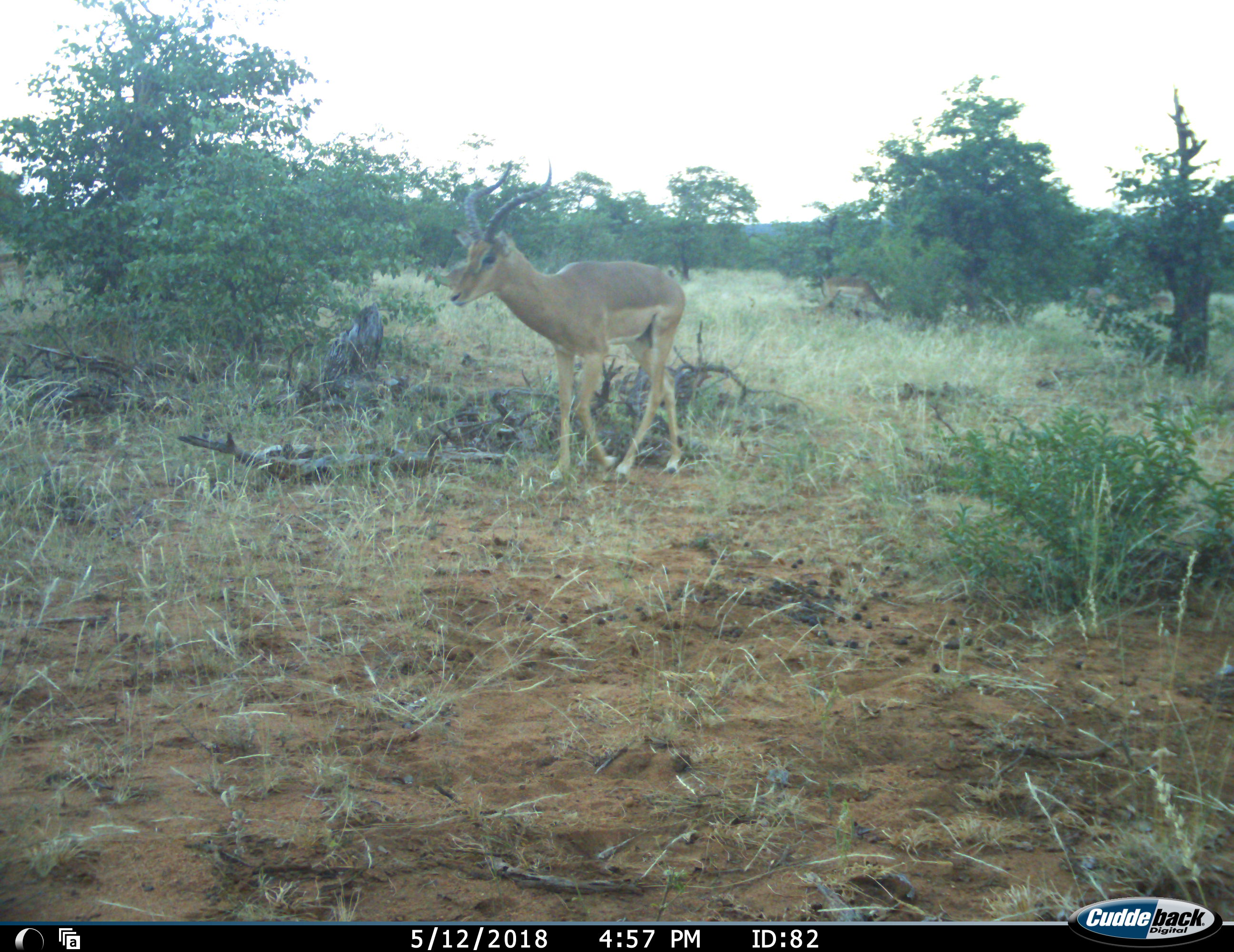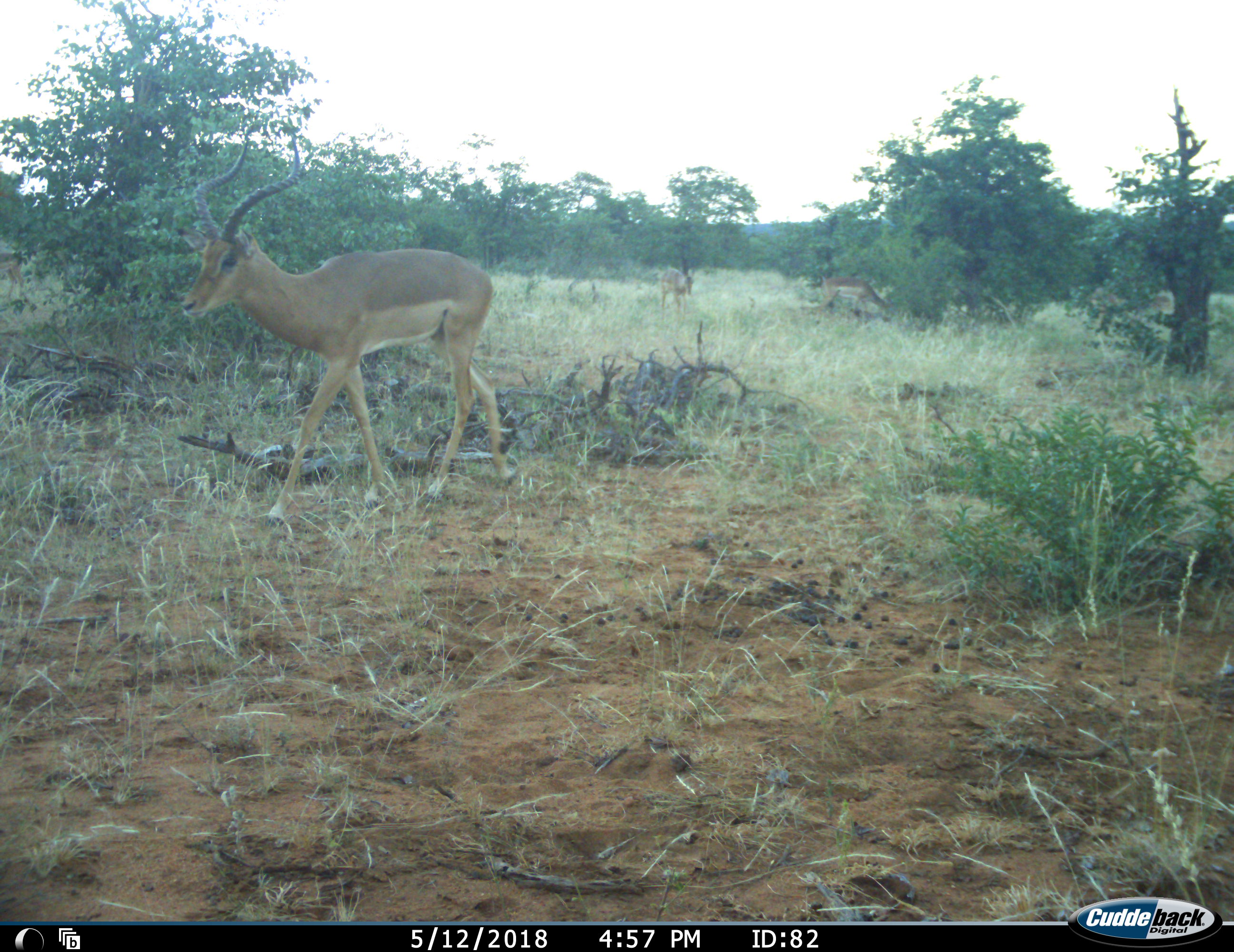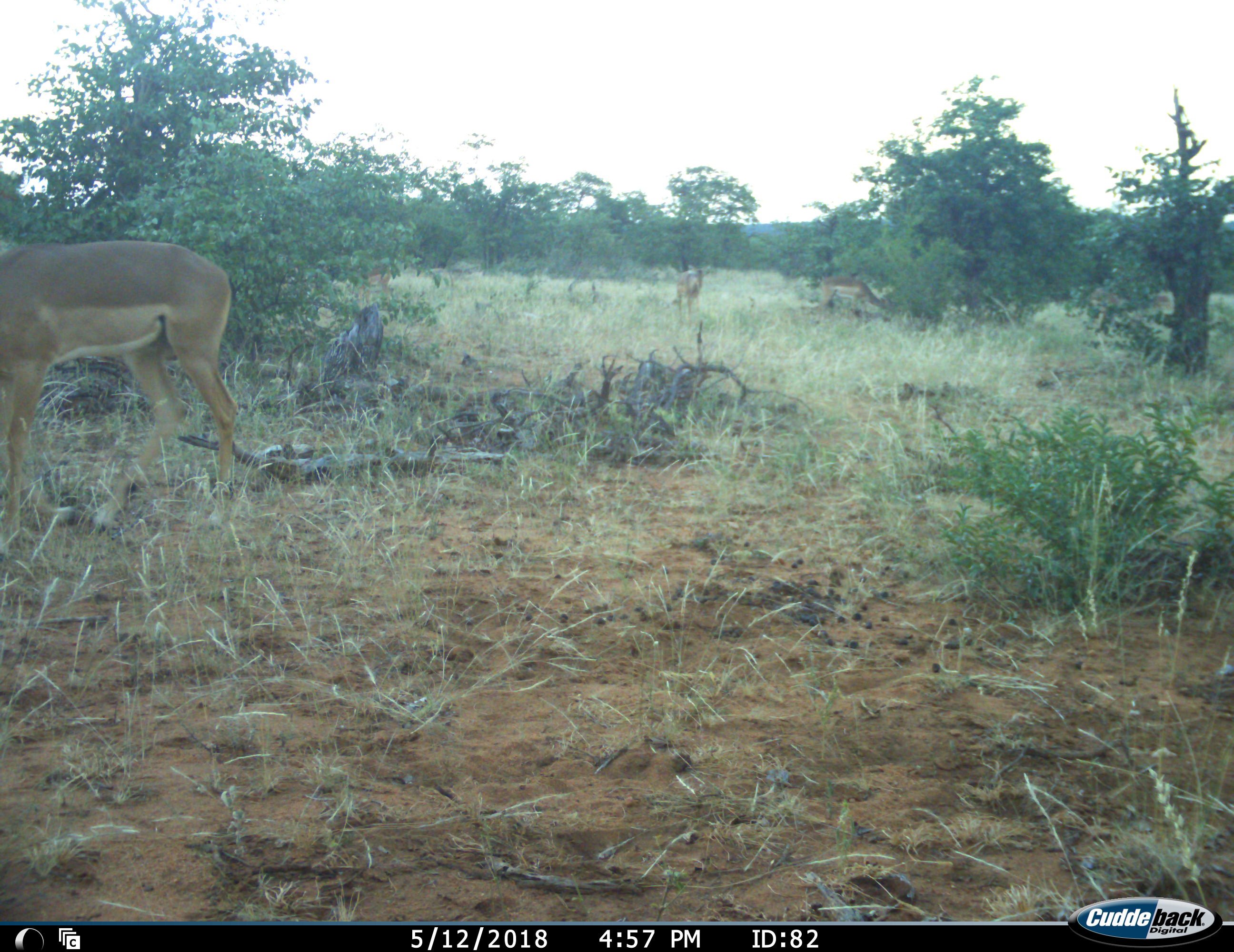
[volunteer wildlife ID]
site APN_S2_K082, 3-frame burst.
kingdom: Animalia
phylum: Chordata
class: Mammalia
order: Artiodactyla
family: Bovidae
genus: Aepyceros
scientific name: Aepyceros melampus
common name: impala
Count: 4.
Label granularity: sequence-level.